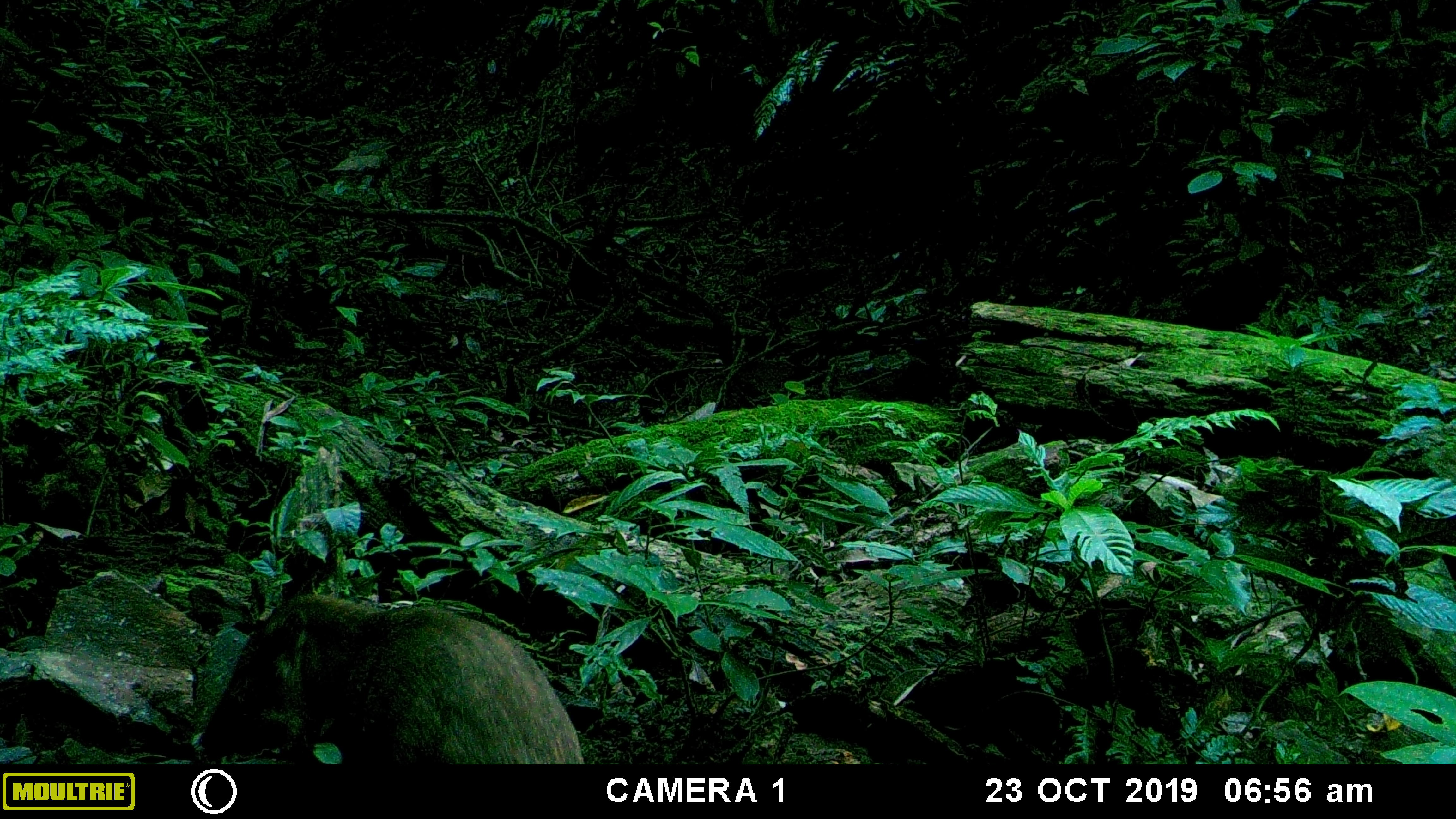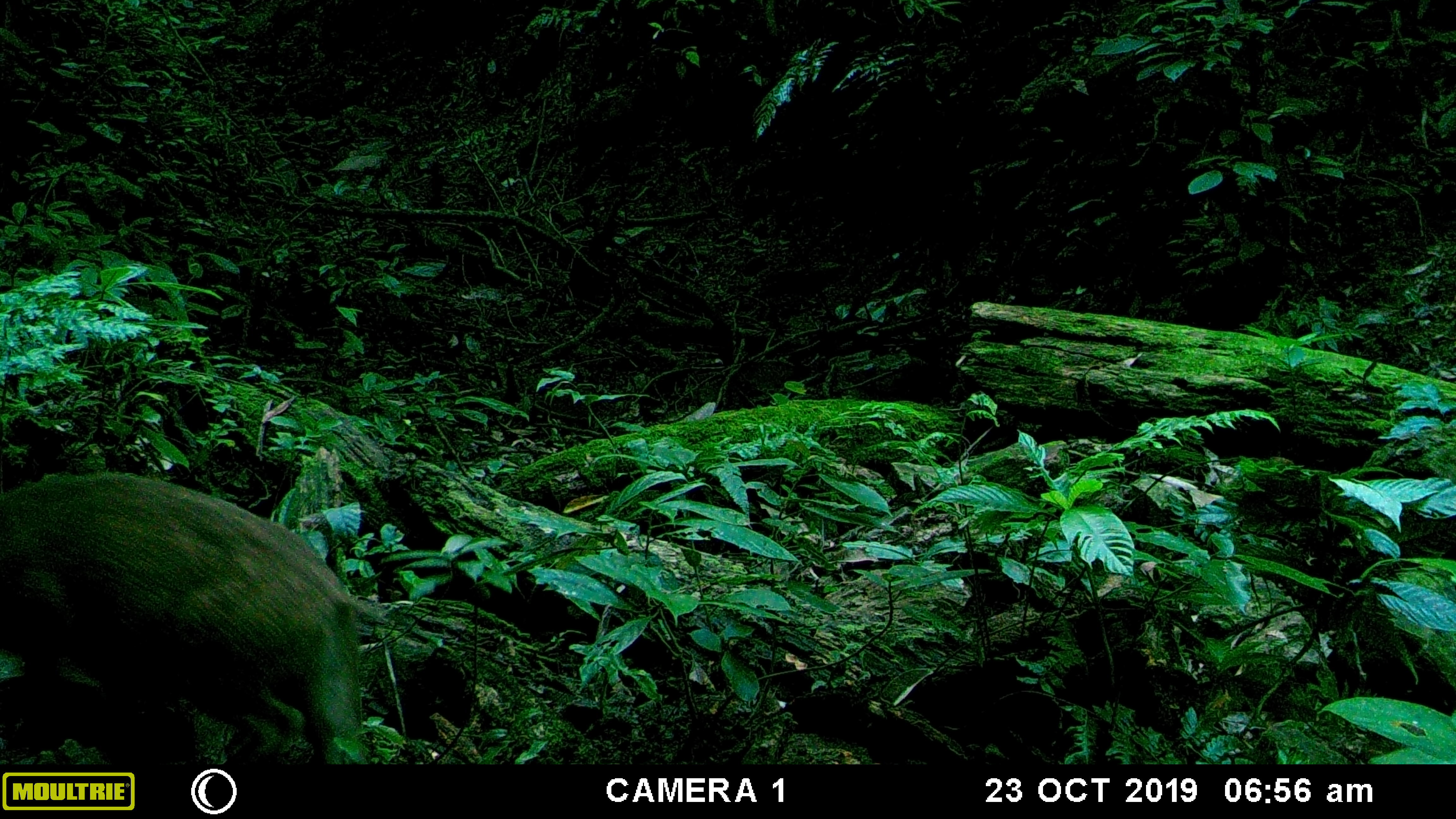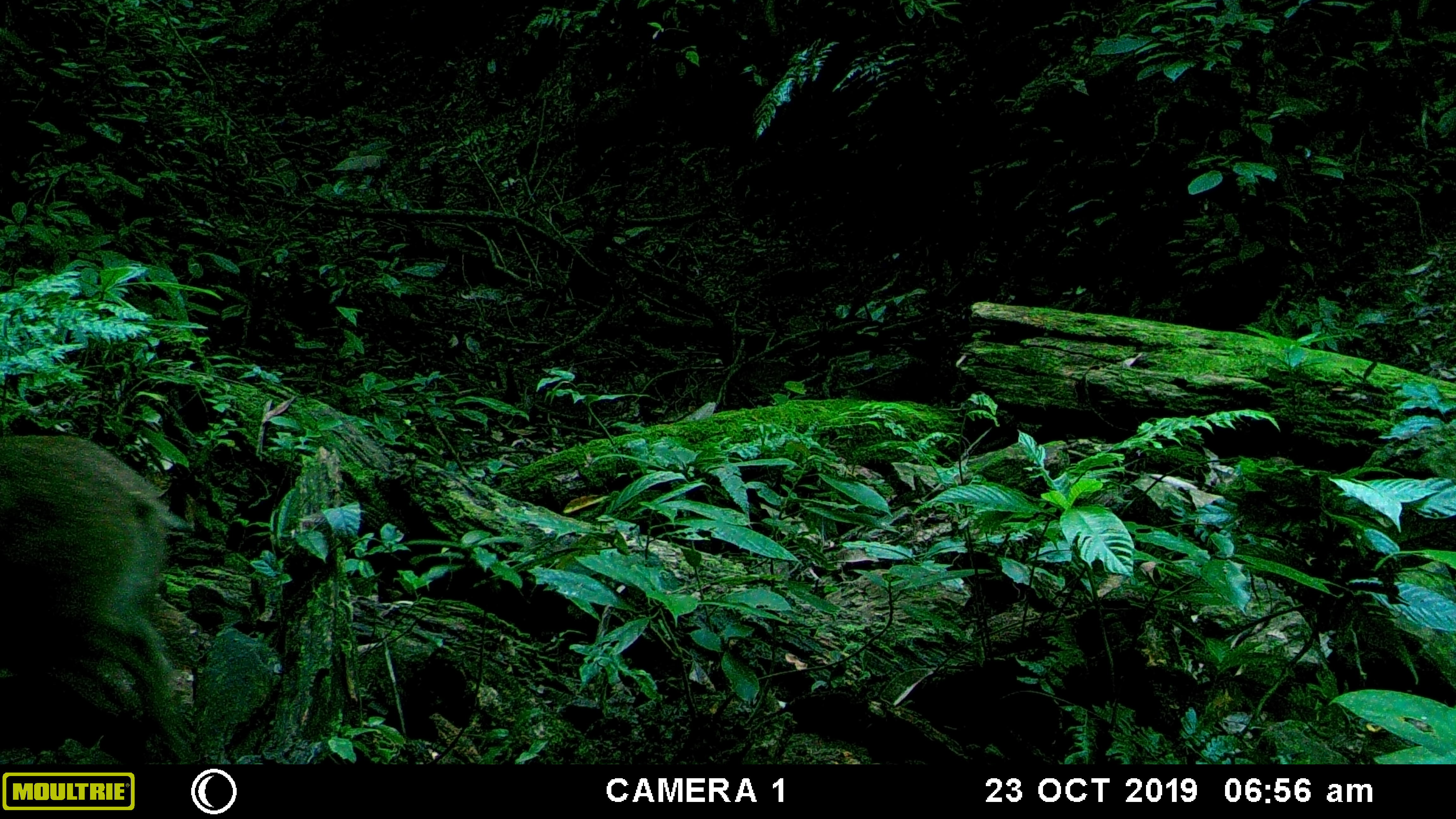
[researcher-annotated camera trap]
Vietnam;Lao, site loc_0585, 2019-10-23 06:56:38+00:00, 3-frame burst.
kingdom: Animalia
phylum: Chordata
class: Mammalia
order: Artiodactyla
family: Suidae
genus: Sus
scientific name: Sus scrofa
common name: eurasian wild pig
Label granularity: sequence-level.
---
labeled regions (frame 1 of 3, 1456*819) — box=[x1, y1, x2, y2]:
eurasian wild pig: box=[200, 593, 584, 762]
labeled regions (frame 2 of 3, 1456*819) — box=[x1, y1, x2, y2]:
eurasian wild pig: box=[0, 472, 377, 763]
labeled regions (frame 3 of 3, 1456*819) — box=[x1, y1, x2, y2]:
eurasian wild pig: box=[1, 434, 193, 766]